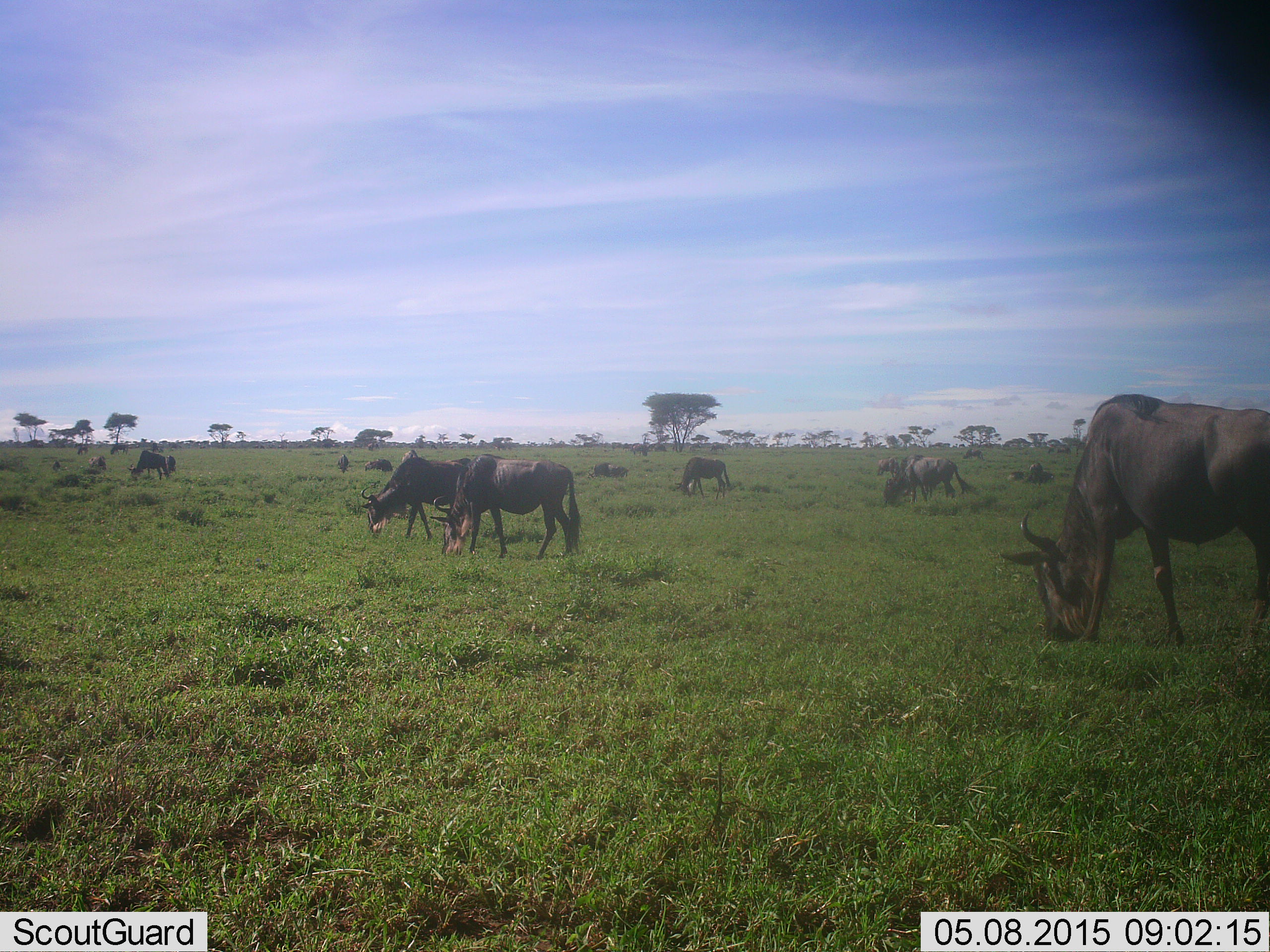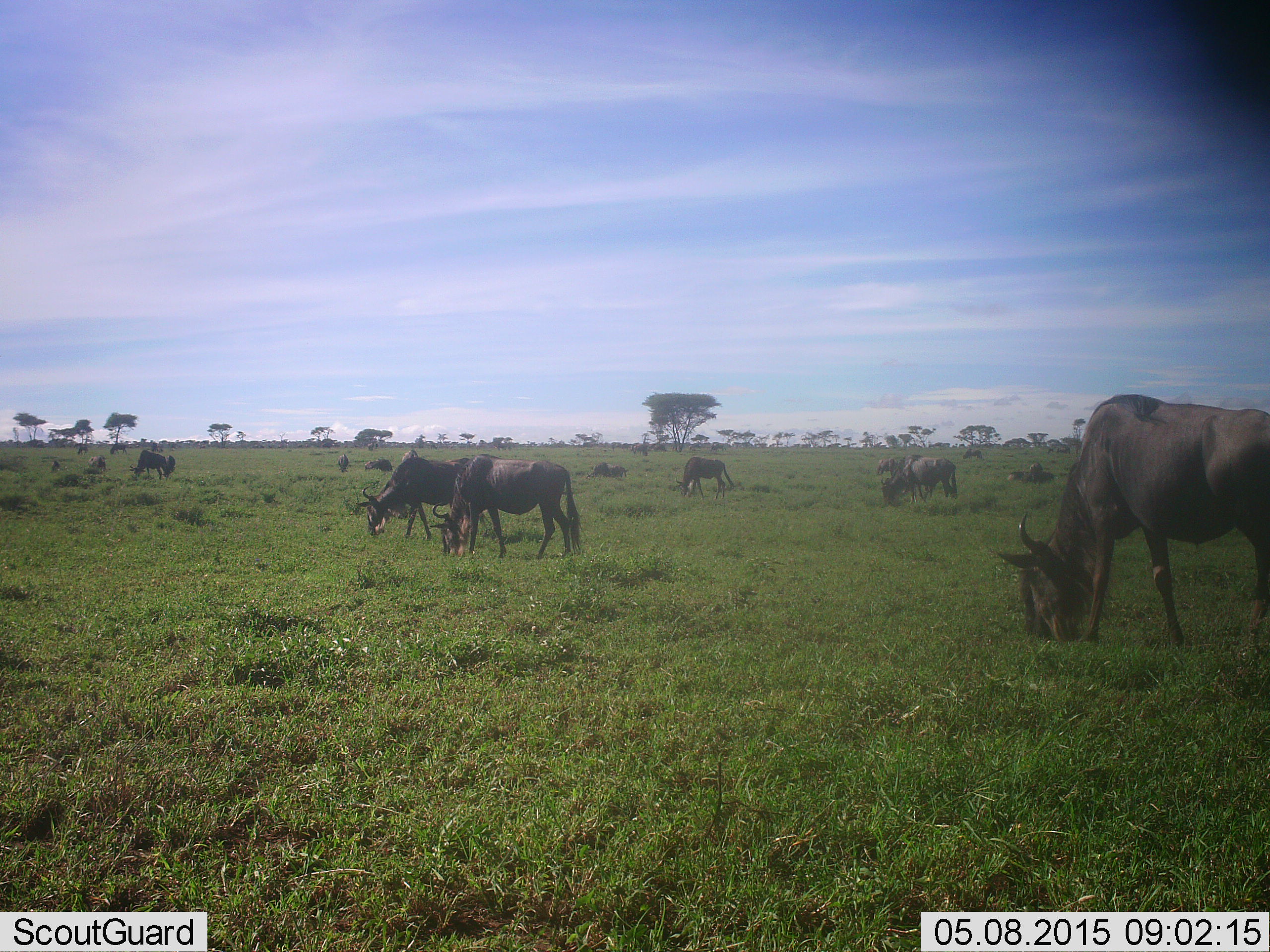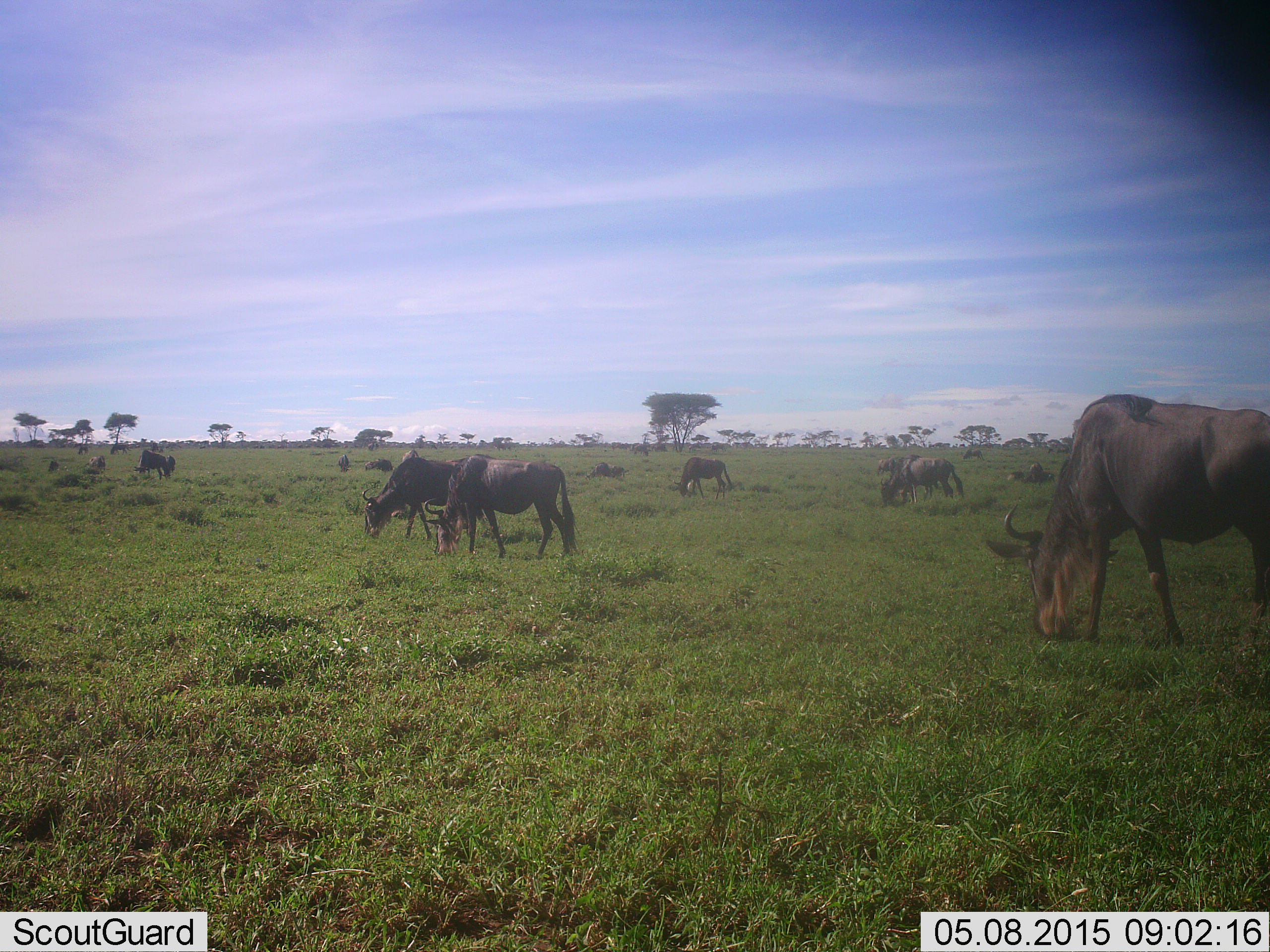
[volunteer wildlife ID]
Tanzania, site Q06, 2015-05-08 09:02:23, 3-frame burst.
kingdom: Animalia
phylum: Chordata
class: Mammalia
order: Artiodactyla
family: Bovidae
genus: Connochaetes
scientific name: Connochaetes taurinus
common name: blue wildebeest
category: wildebeest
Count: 11-50.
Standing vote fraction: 20%.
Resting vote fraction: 20%.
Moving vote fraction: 0%.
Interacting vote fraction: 0%.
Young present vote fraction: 0%.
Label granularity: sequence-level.